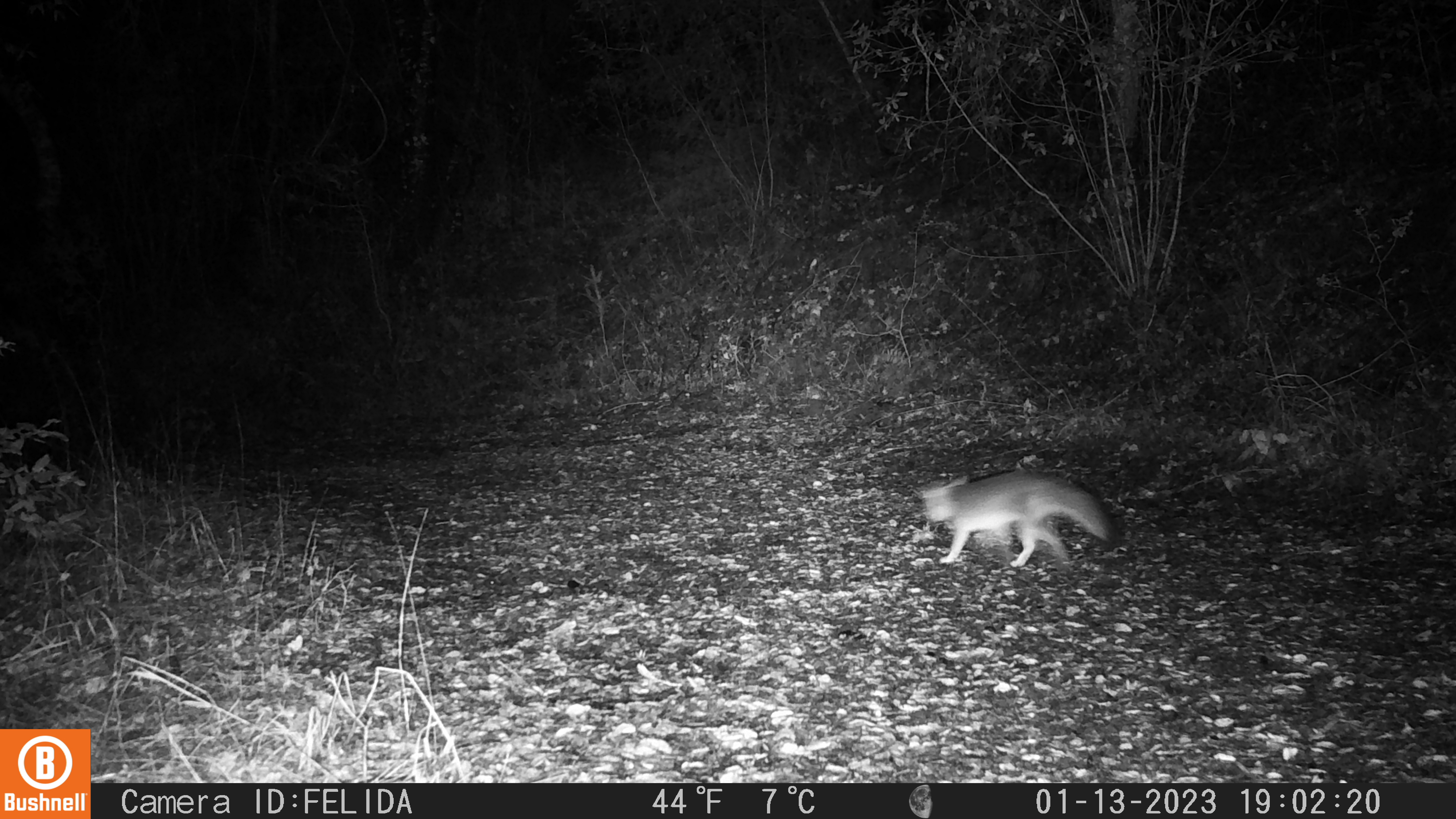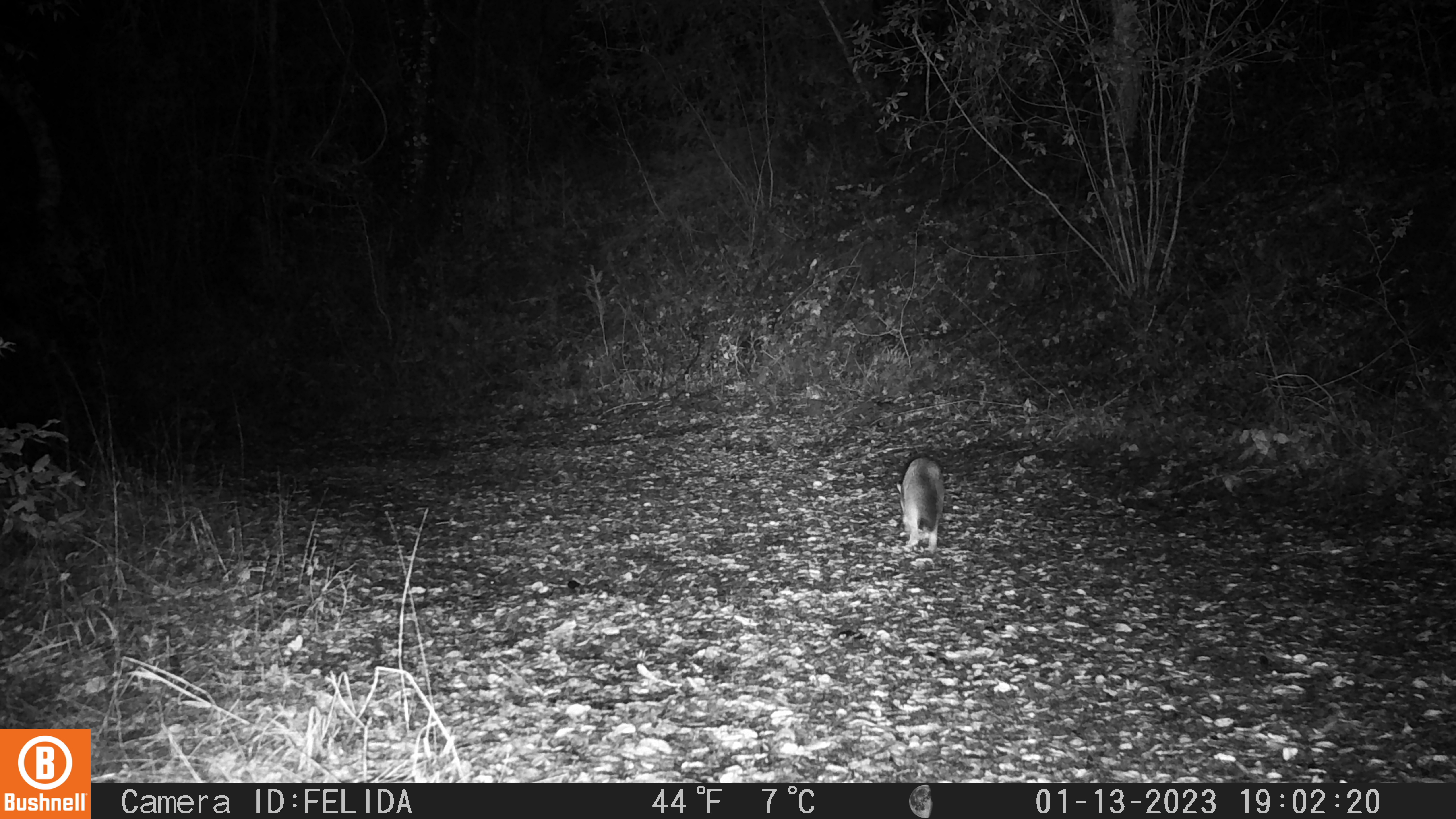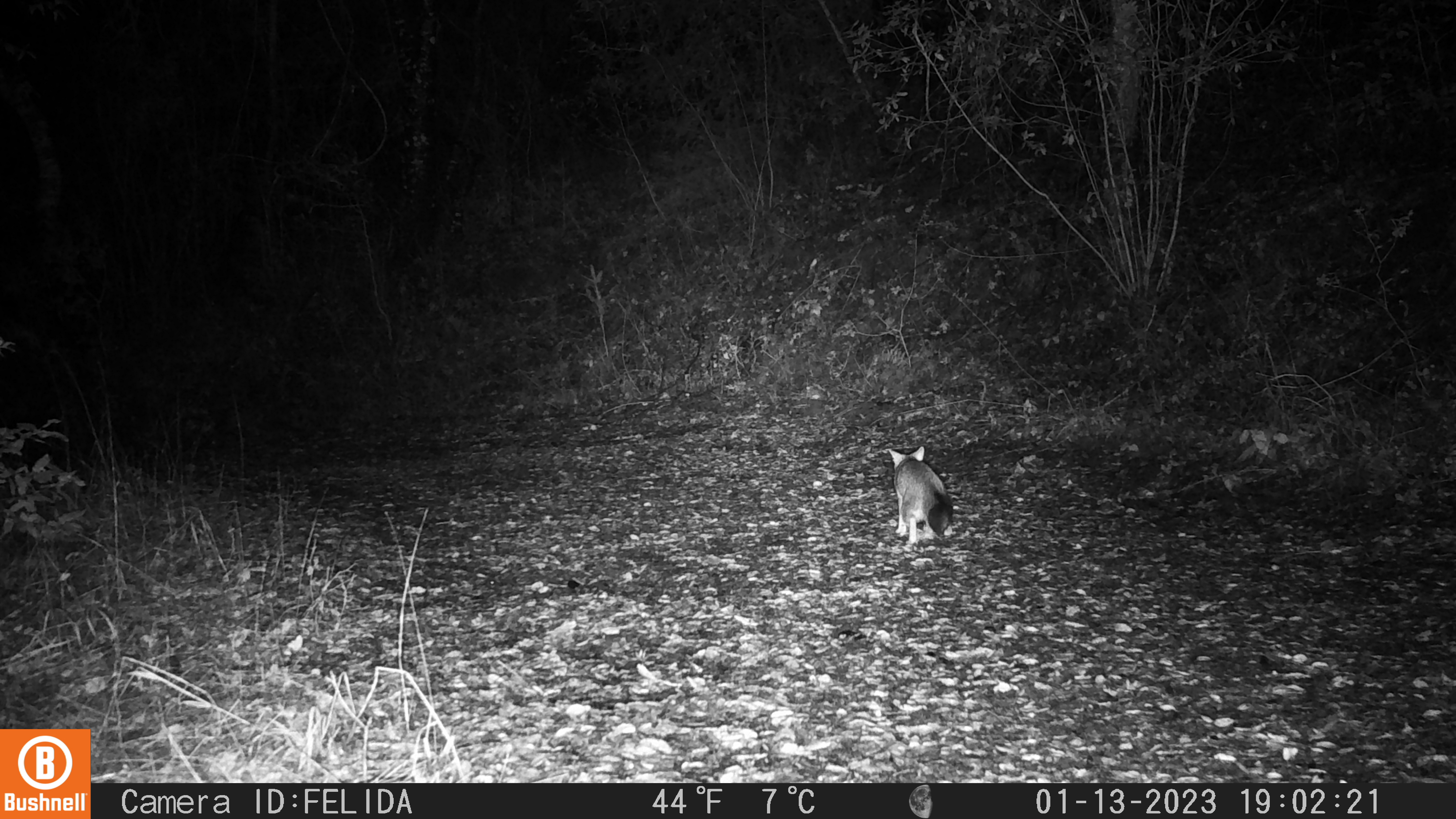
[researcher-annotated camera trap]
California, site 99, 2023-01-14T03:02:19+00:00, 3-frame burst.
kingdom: Animalia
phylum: Chordata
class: Mammalia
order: Carnivora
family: Canidae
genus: Urocyon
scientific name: Urocyon cinereoargenteus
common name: gray fox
Gray fox (Urocyon cinereoargenteus).